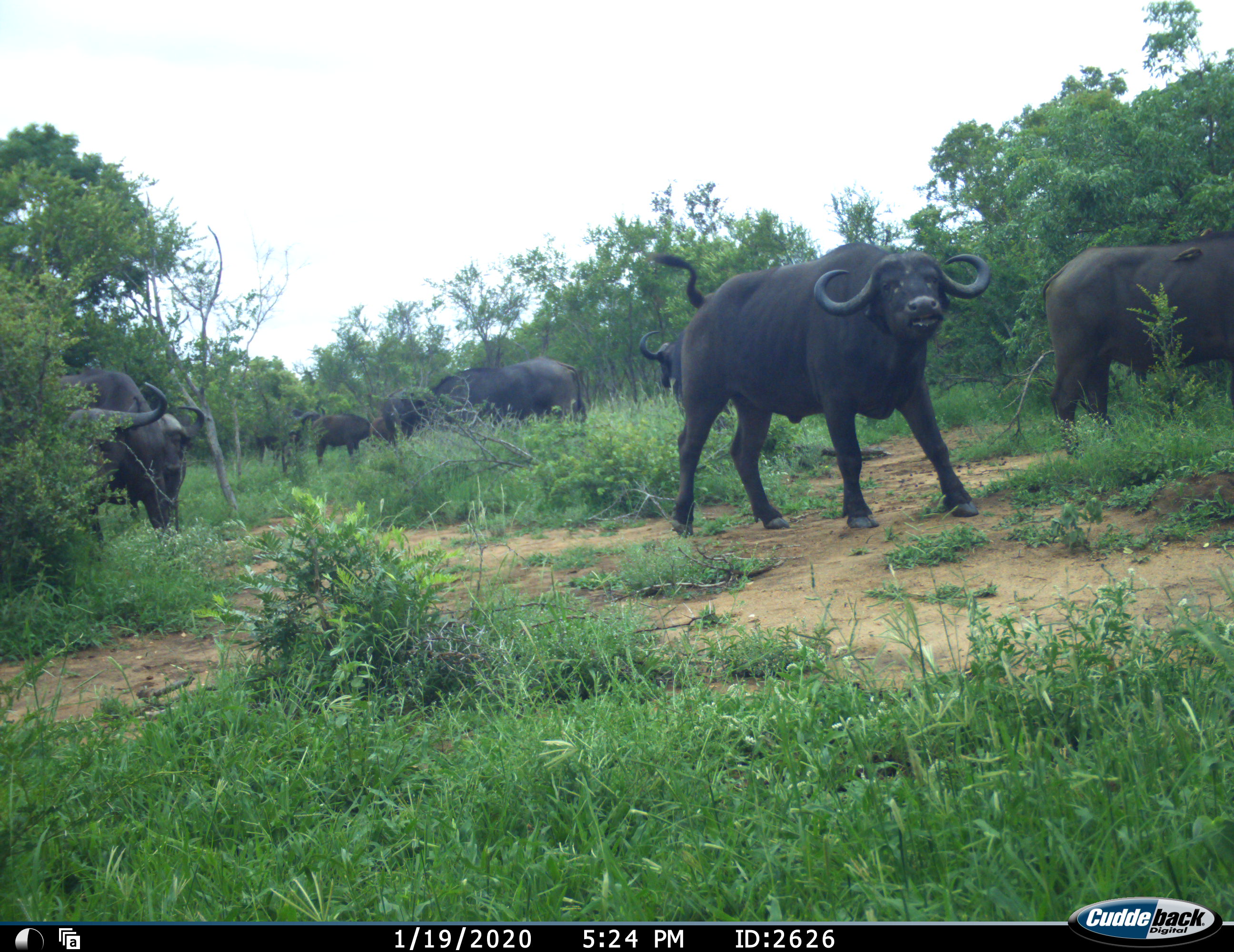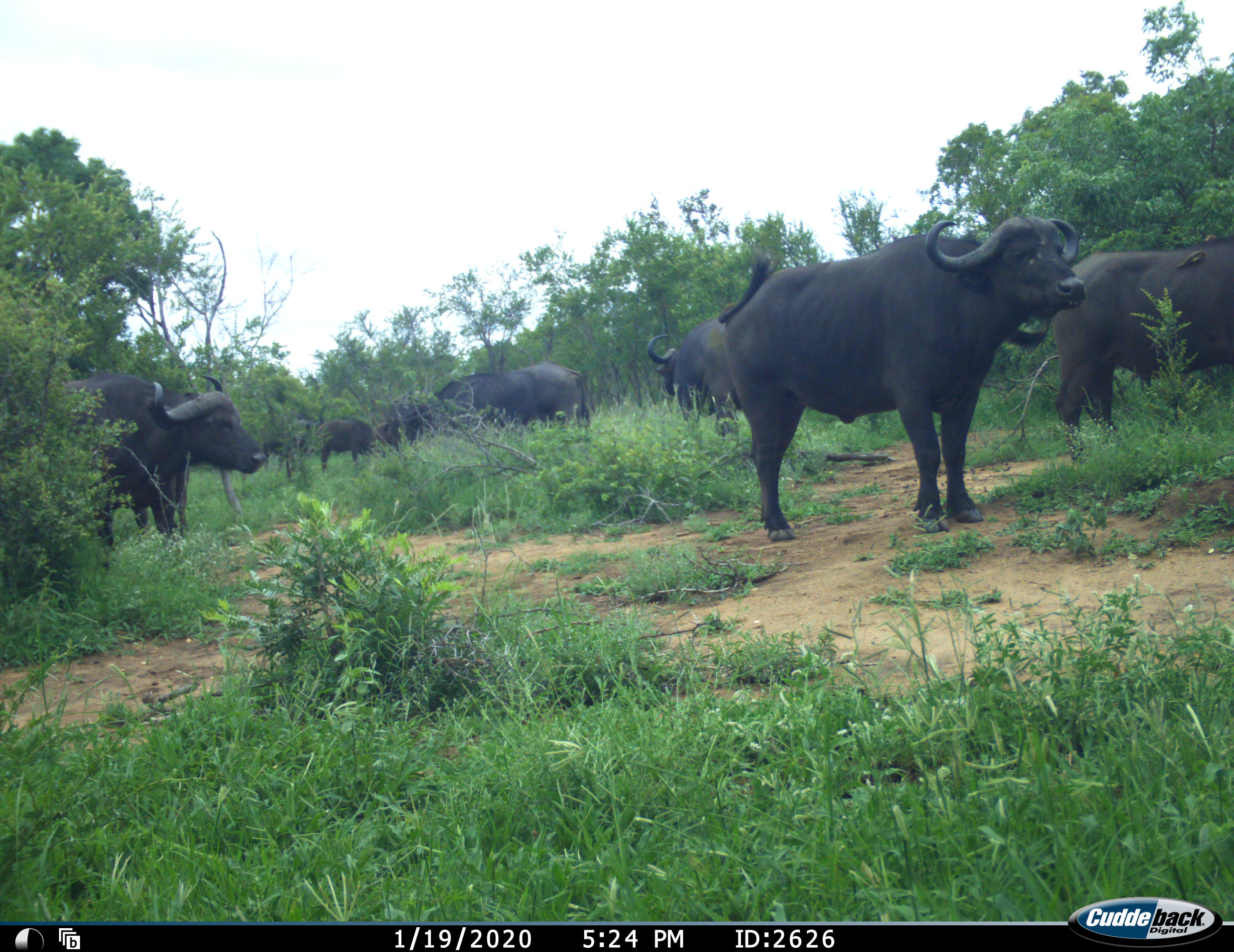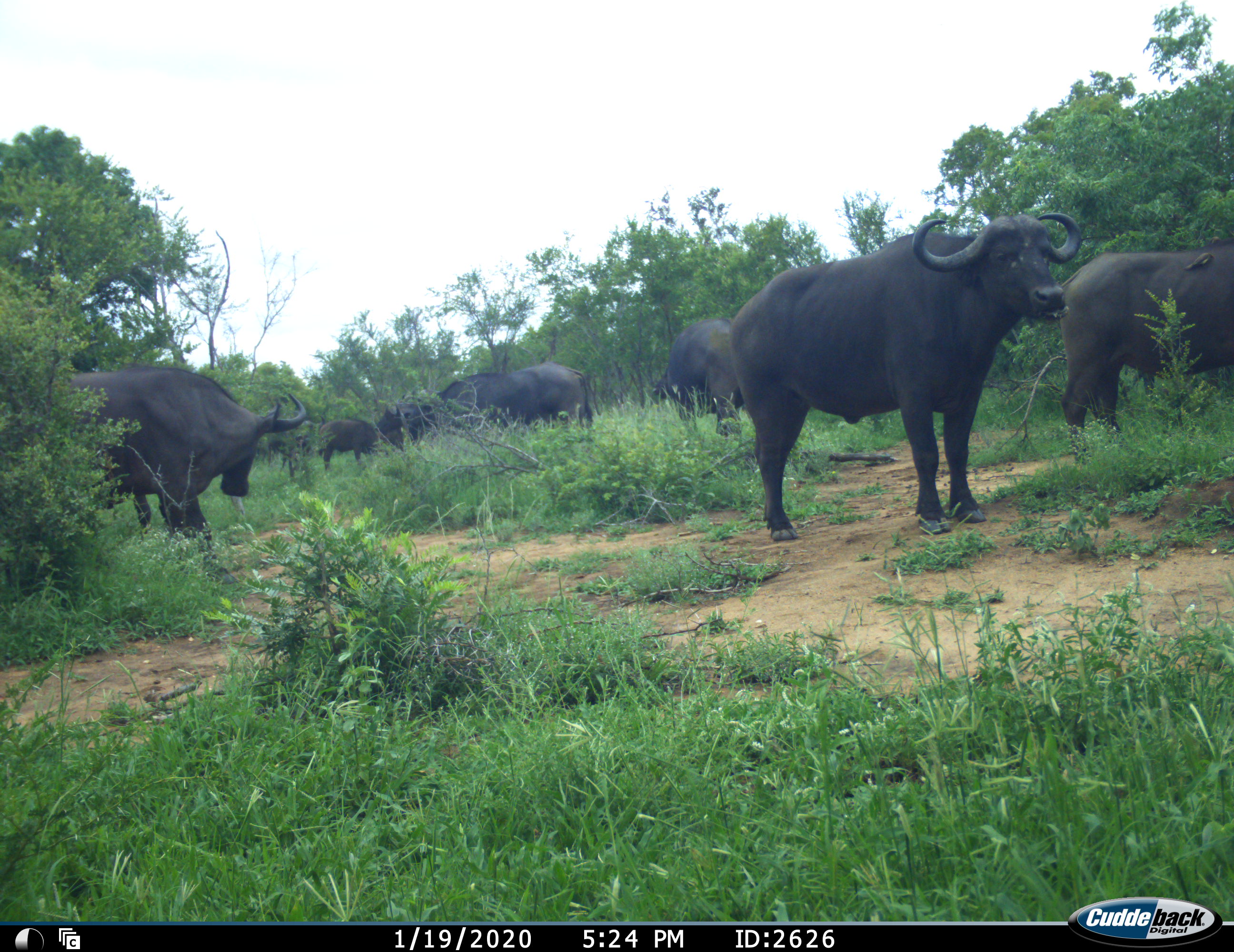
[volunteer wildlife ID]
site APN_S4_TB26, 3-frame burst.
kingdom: Animalia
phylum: Chordata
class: Mammalia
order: Artiodactyla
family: Bovidae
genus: Syncerus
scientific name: Syncerus caffer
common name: african buffalo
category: buffalo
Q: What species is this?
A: Buffalo (african buffalo) (Syncerus caffer).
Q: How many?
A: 9.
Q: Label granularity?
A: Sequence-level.